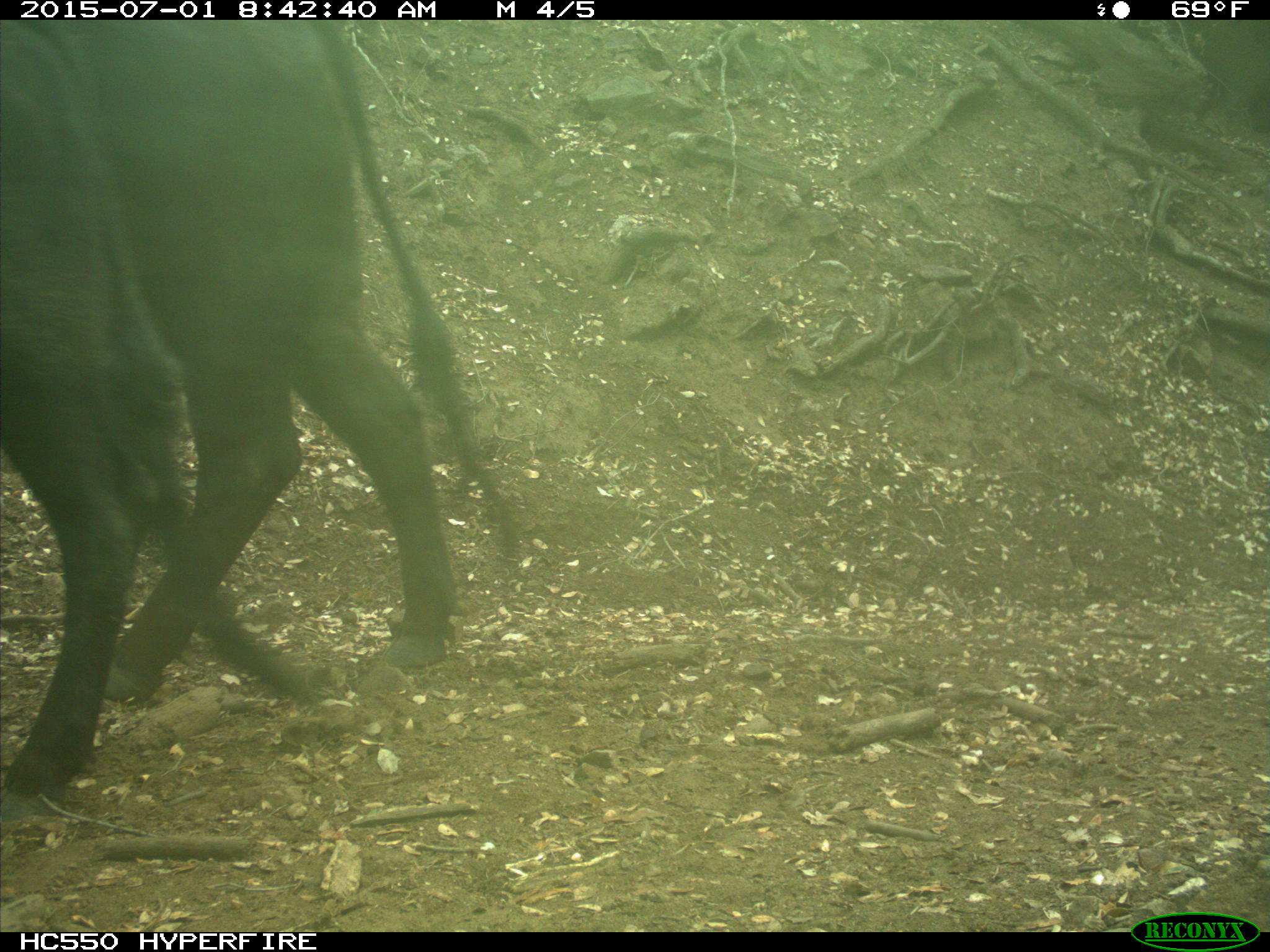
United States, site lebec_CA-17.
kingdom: Animalia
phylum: Chordata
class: Mammalia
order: Artiodactyla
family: Bovidae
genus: Bos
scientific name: Bos taurus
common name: domestic cow